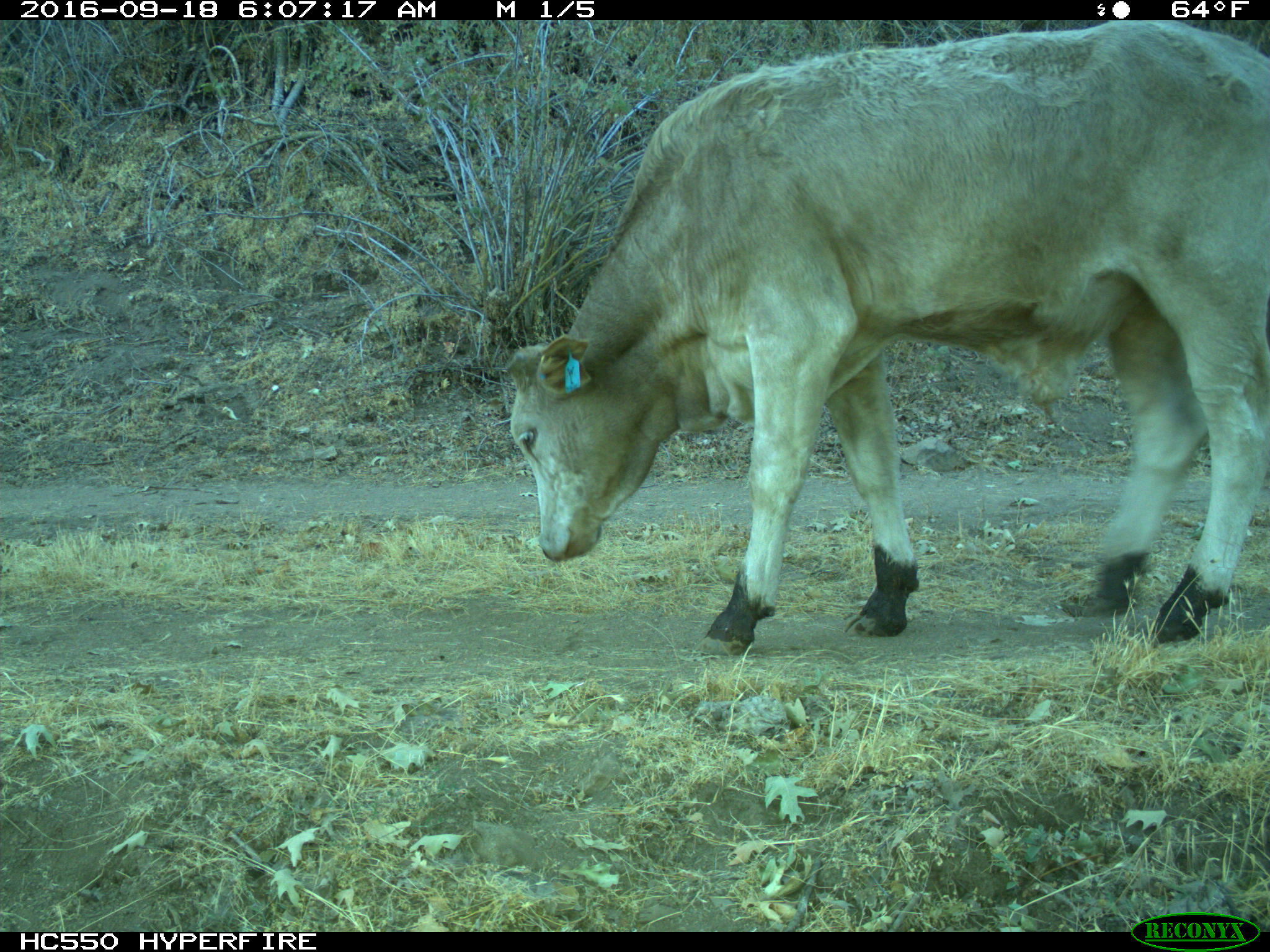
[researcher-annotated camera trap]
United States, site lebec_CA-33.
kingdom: Animalia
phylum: Chordata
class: Mammalia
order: Artiodactyla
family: Bovidae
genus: Bos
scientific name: Bos taurus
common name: domestic cow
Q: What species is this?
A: Bos taurus (domestic cow).